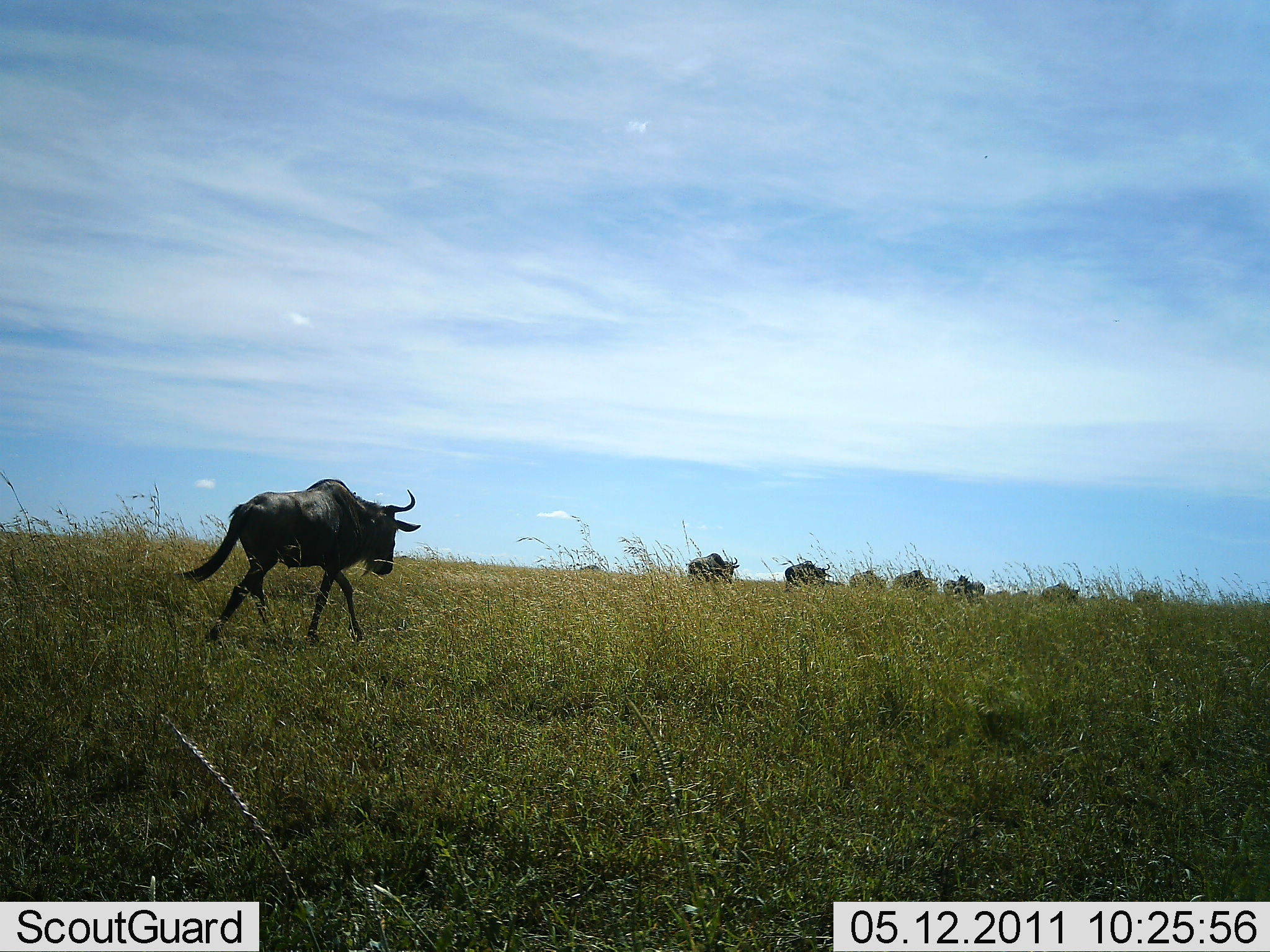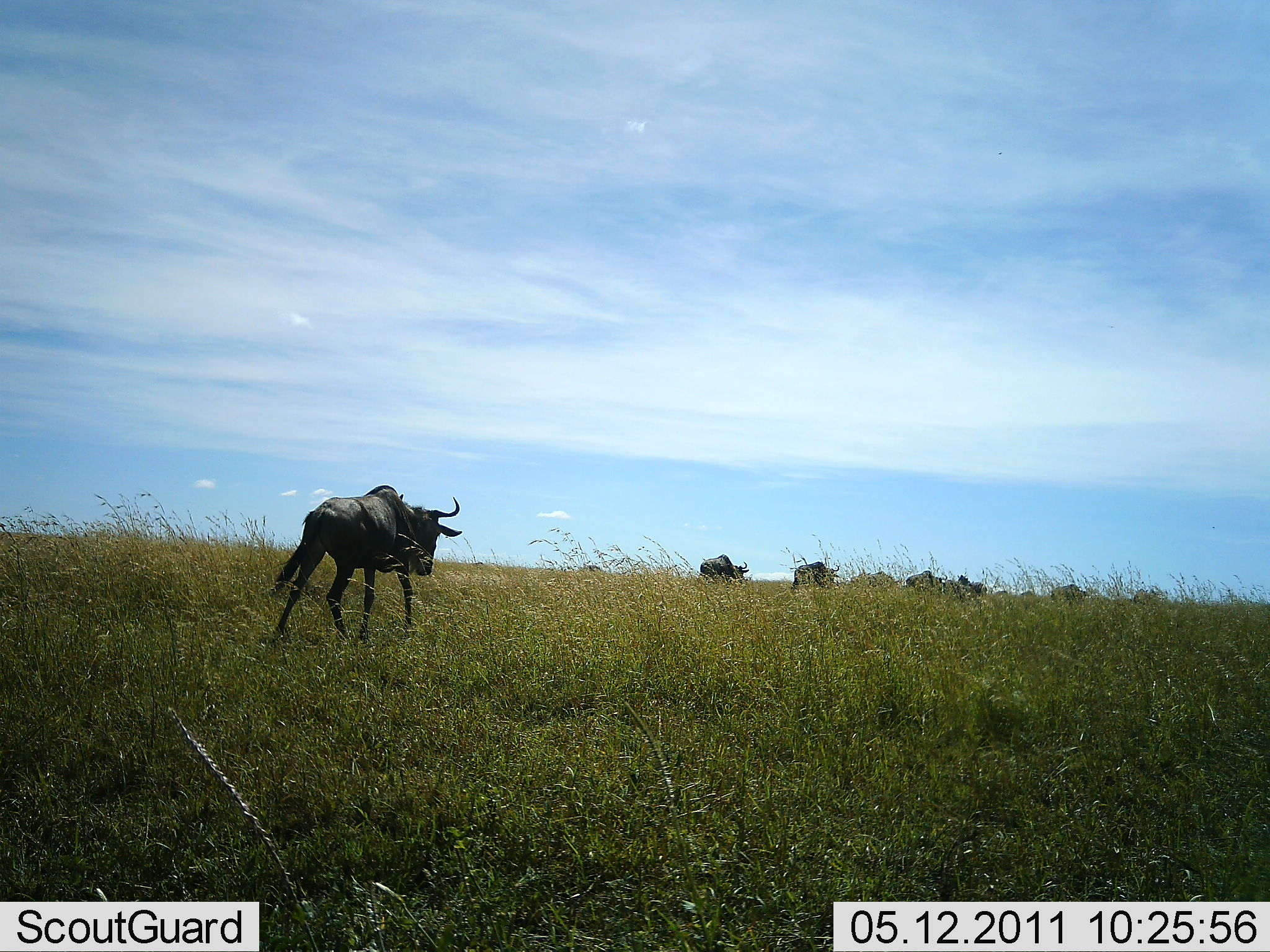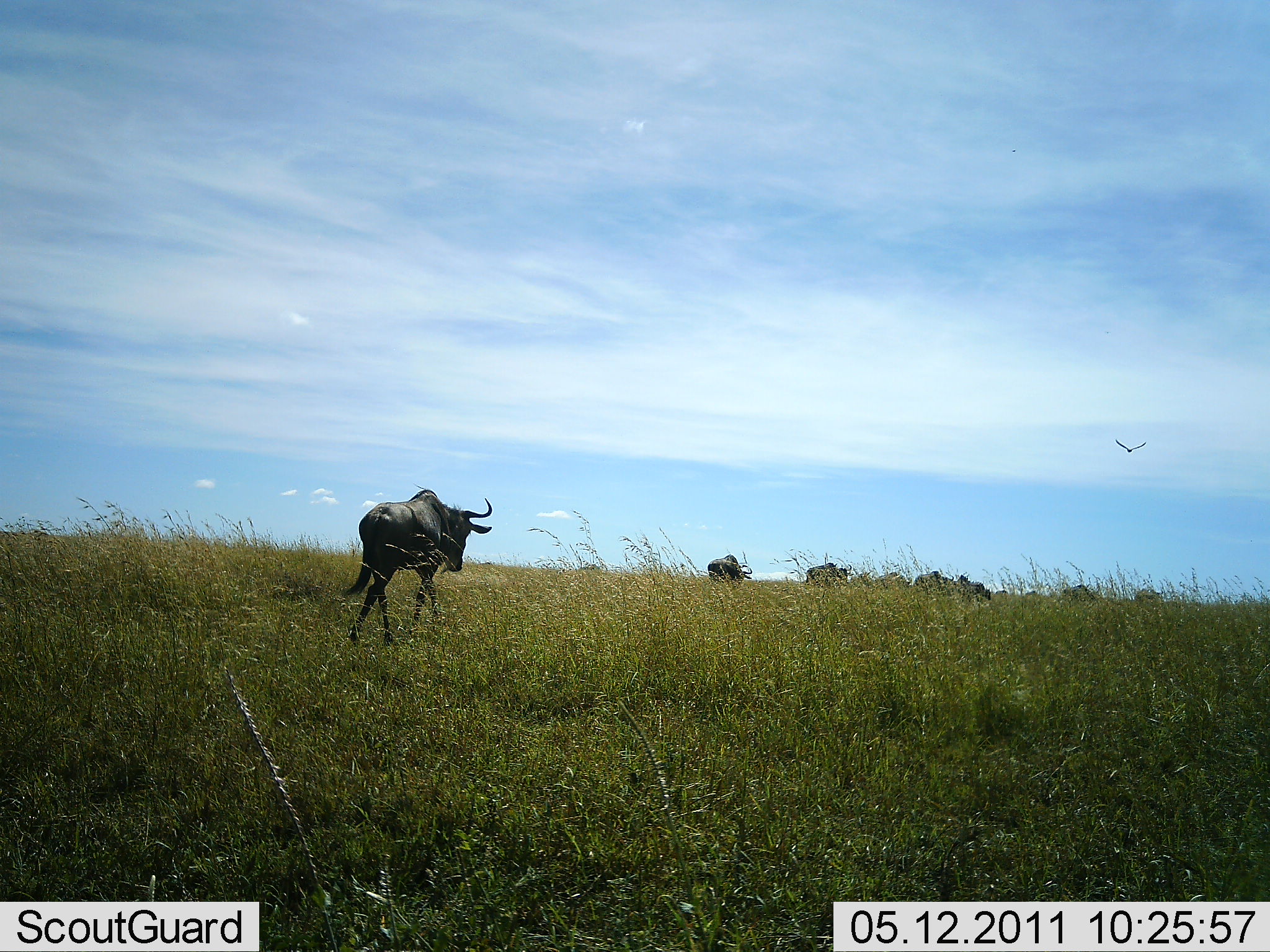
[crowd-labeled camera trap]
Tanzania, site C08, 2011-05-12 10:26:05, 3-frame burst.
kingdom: Animalia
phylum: Chordata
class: Mammalia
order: Artiodactyla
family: Bovidae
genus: Connochaetes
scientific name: Connochaetes taurinus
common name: blue wildebeest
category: wildebeest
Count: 9.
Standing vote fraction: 0%.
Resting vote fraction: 0%.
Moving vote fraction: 100%.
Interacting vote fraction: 0%.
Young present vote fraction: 0%.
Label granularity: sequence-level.